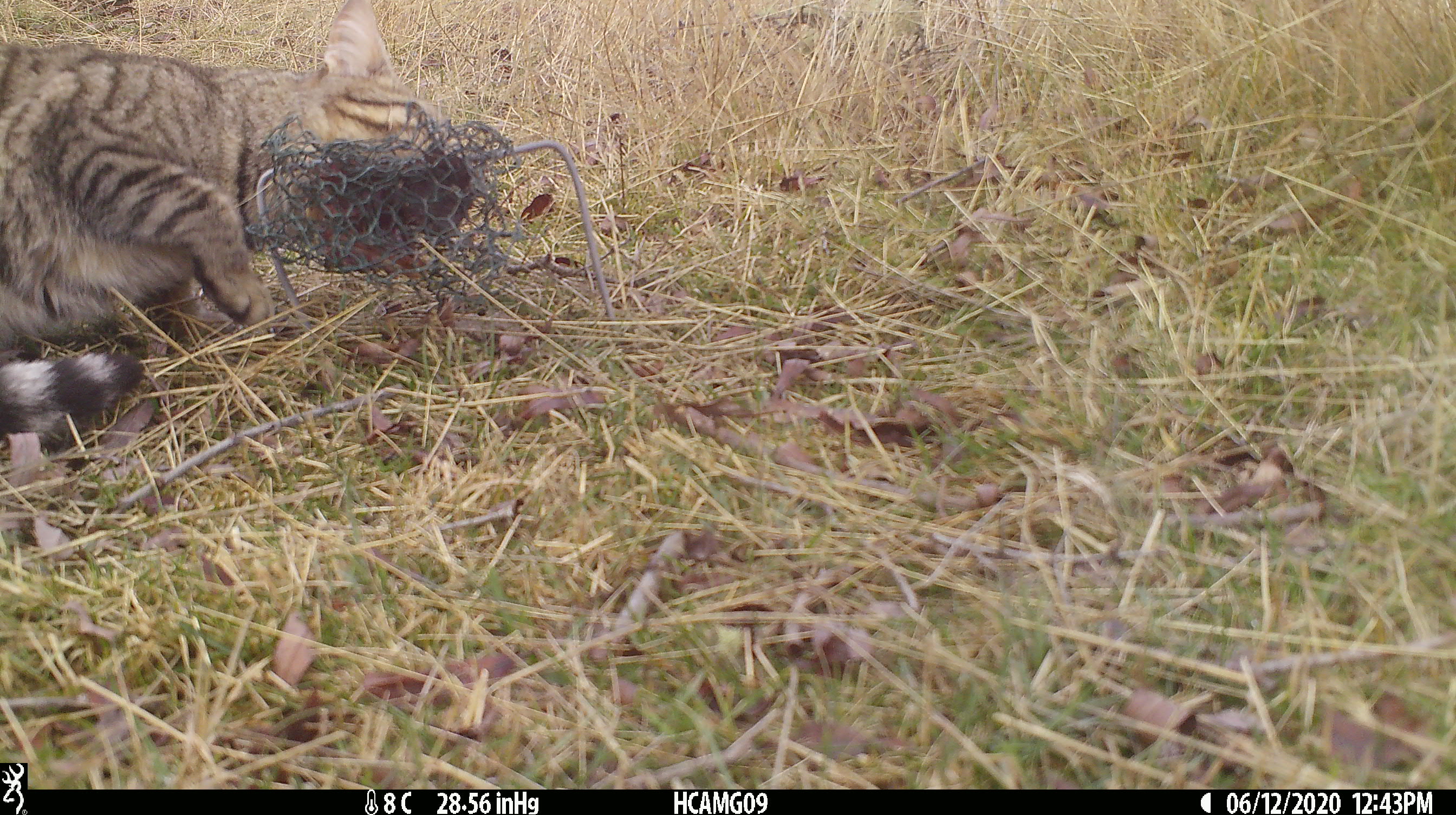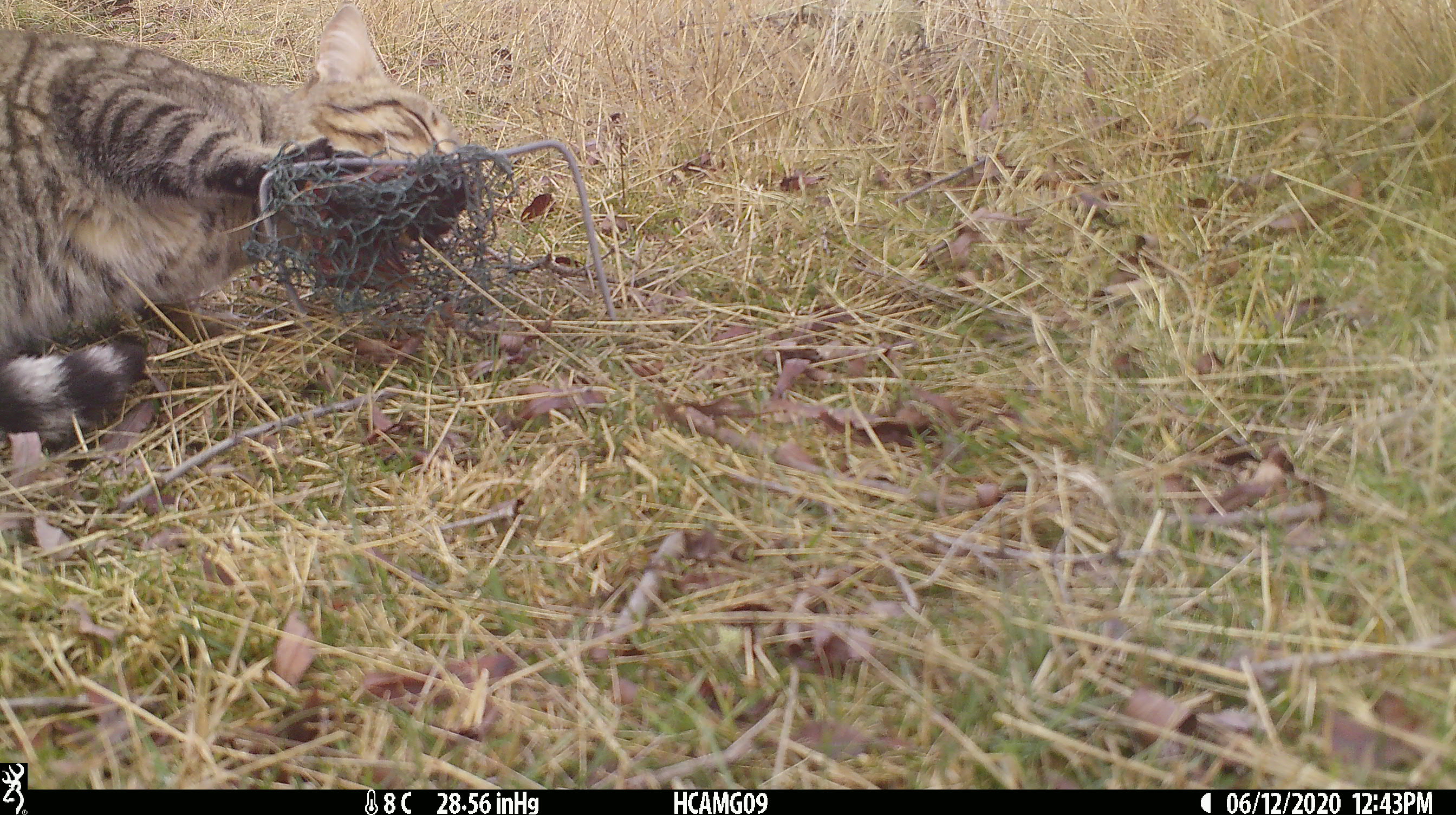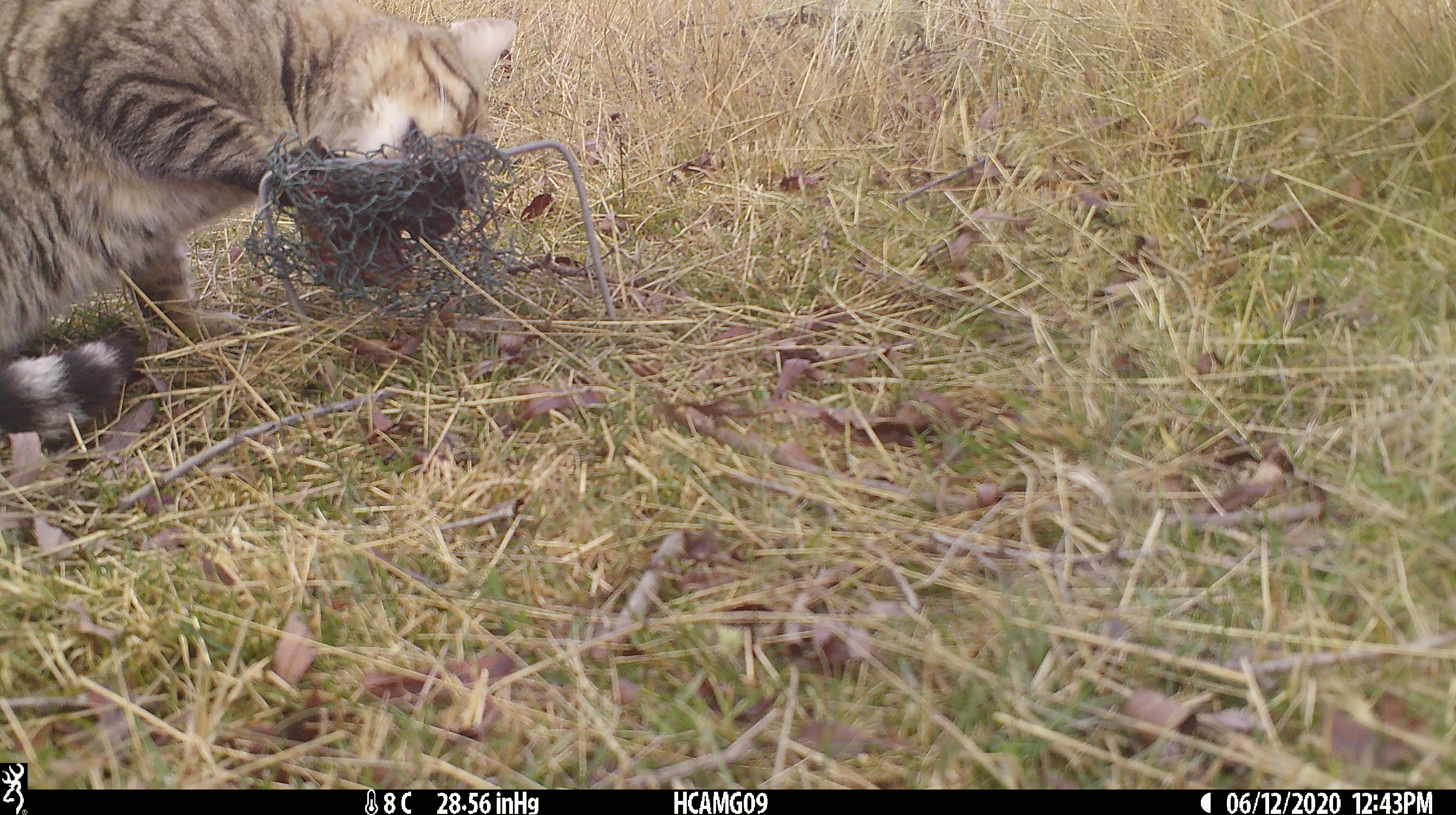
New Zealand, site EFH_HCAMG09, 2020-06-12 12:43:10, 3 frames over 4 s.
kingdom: Animalia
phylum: Chordata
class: Mammalia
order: Carnivora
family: Felidae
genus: Felis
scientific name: Felis catus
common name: domestic cat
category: cat